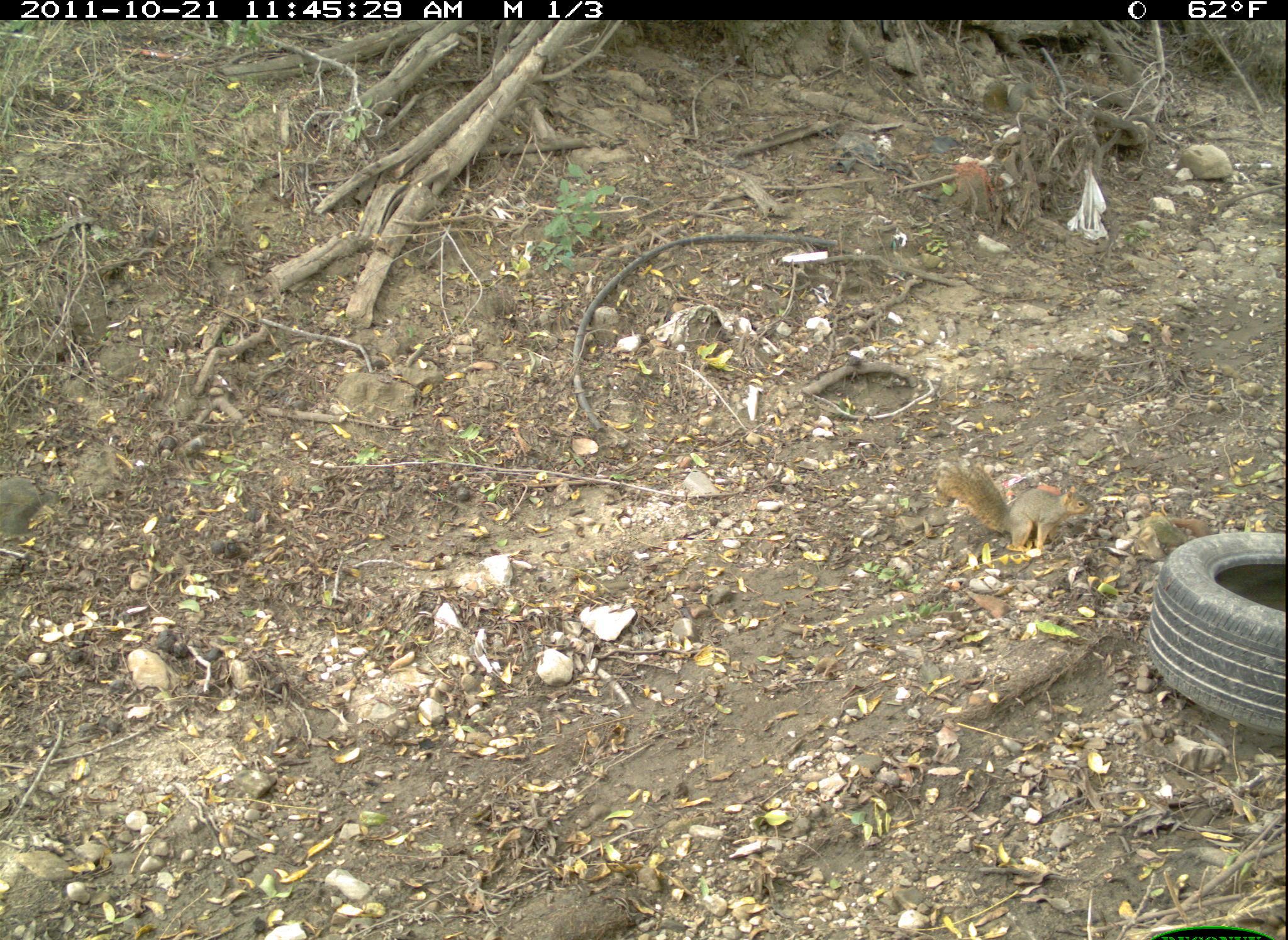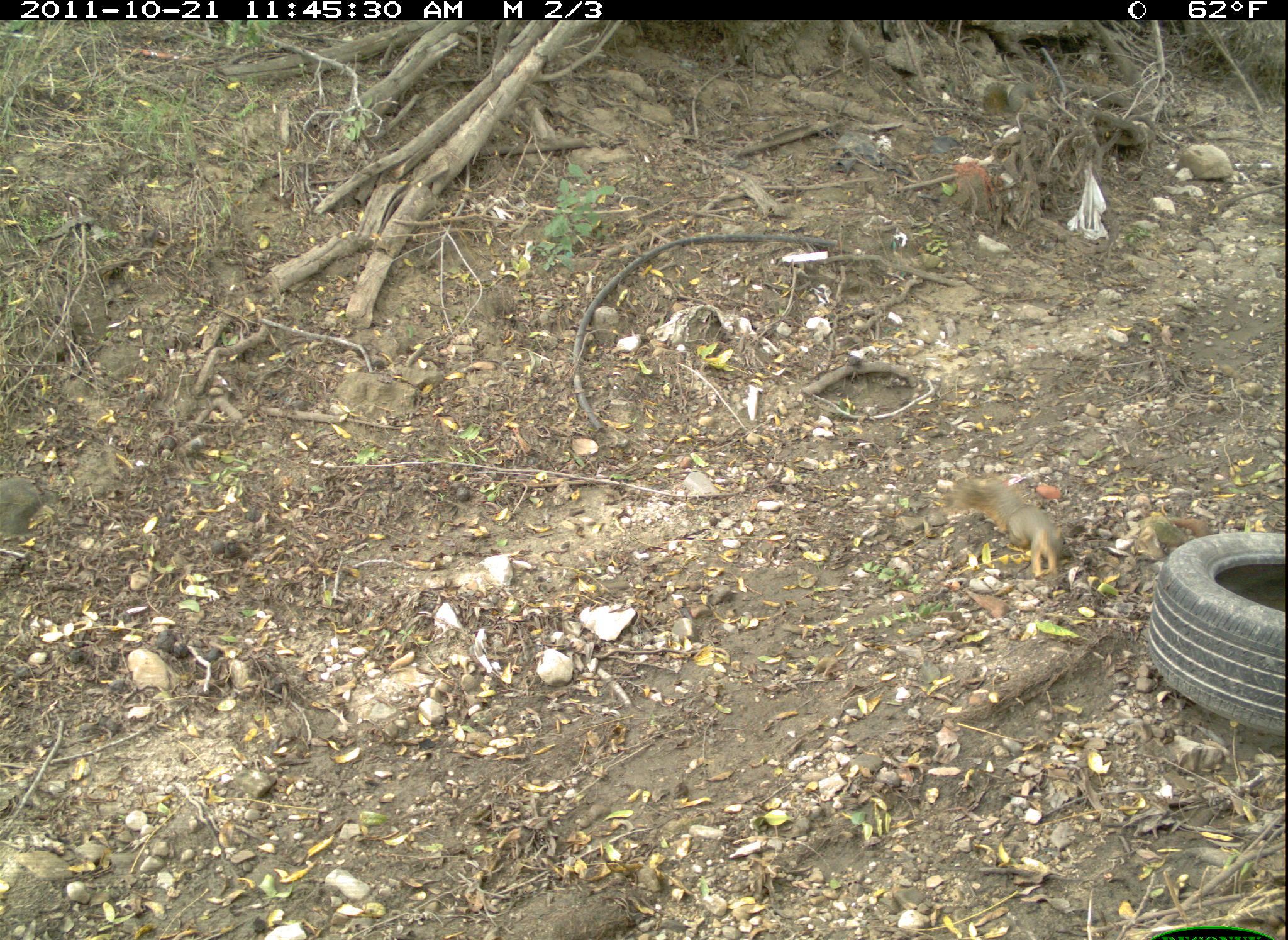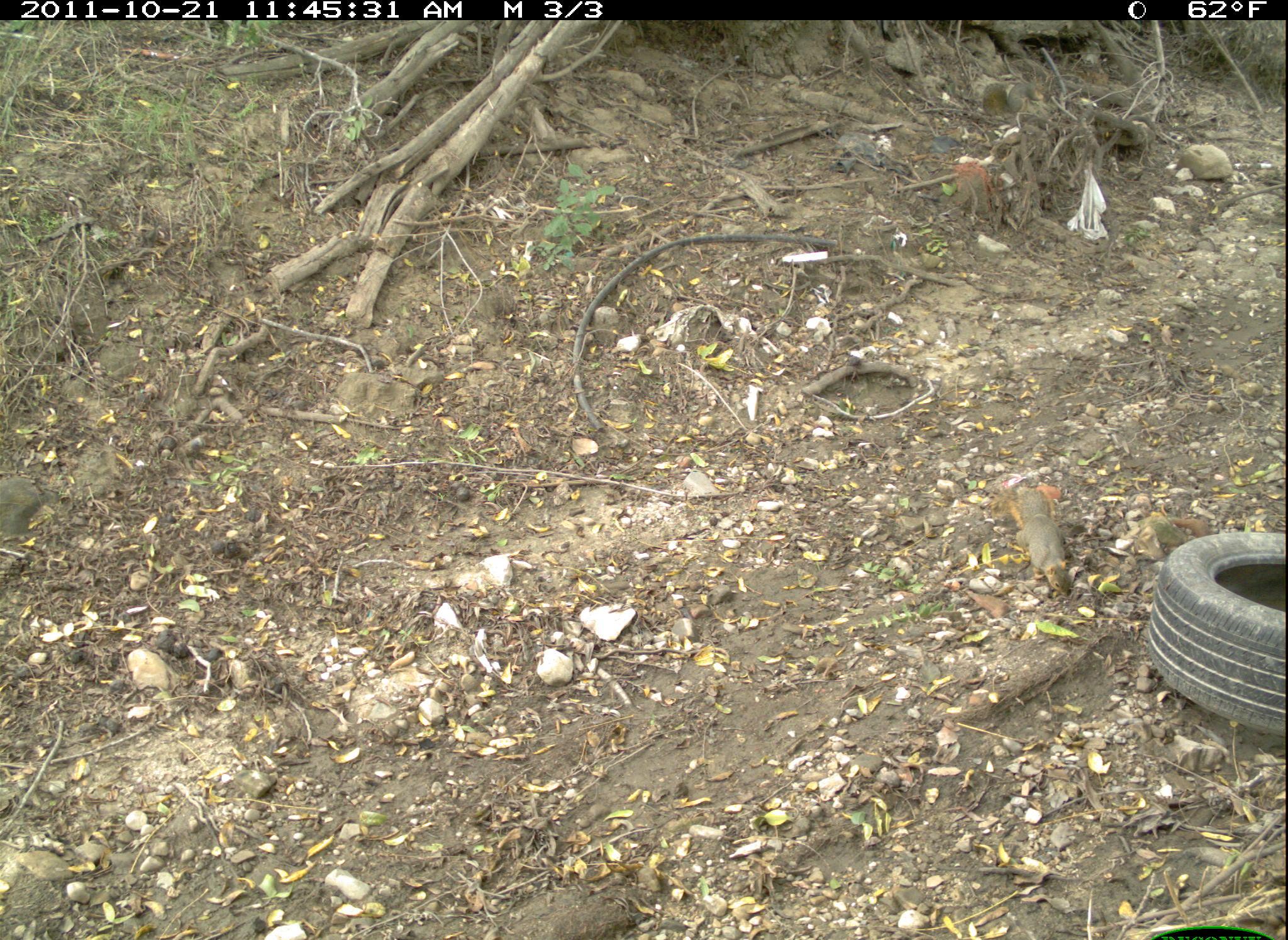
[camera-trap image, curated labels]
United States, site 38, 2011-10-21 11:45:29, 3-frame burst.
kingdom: Animalia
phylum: Chordata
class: Mammalia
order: Rodentia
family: Sciuridae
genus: Sciurus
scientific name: Sciurus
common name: squirrel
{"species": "squirrel (Sciurus)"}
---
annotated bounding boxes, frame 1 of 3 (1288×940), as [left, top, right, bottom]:
squirrel: [923, 443, 1103, 559]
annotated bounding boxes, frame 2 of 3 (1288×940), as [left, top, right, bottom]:
squirrel: [939, 453, 1085, 588]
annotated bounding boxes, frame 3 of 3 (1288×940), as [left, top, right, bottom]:
squirrel: [998, 453, 1096, 619]